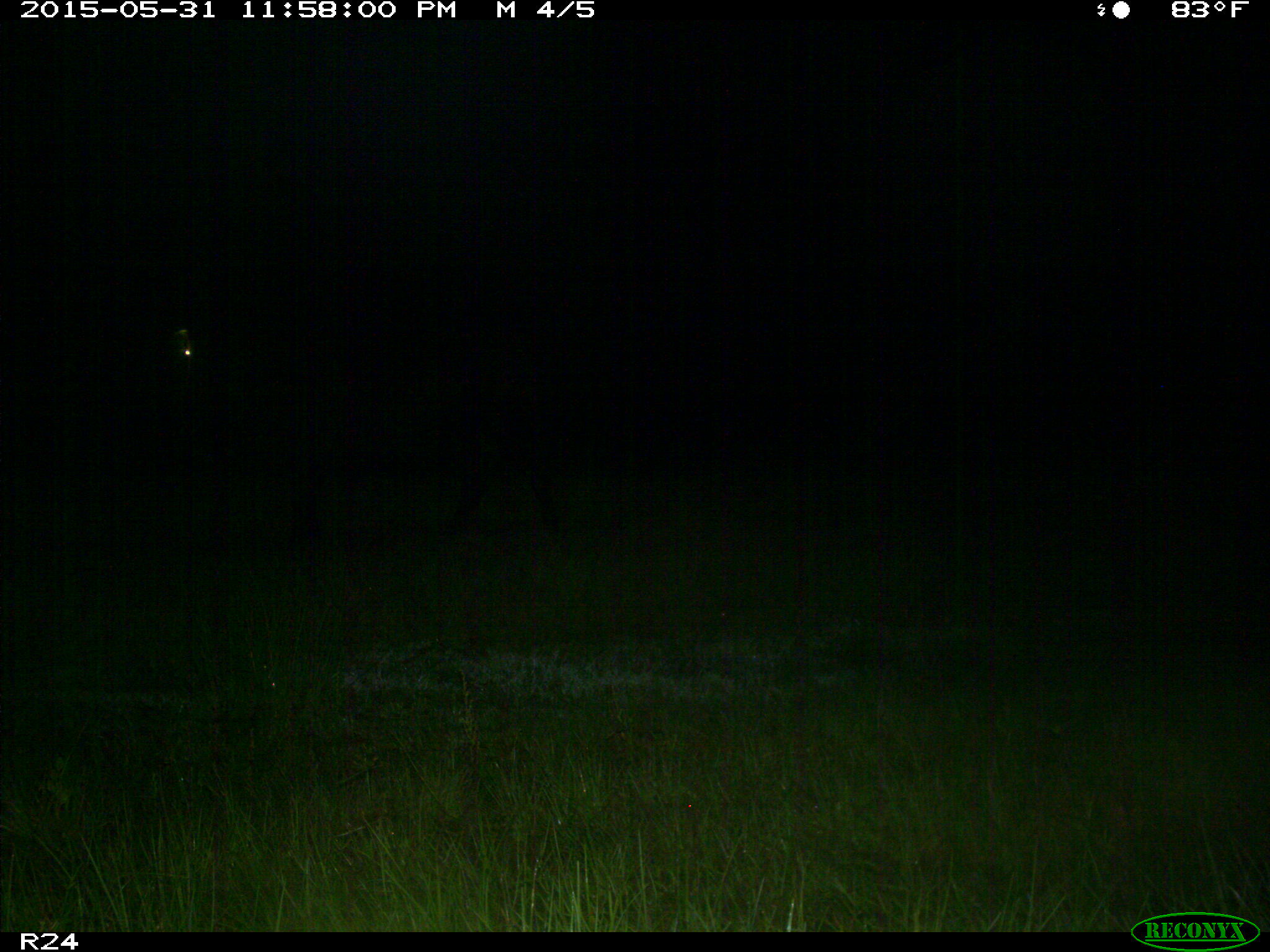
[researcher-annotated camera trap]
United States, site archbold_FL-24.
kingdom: Animalia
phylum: Chordata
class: Mammalia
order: Artiodactyla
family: Bovidae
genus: Bos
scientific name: Bos taurus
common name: domestic cow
Bos taurus (domestic cow).